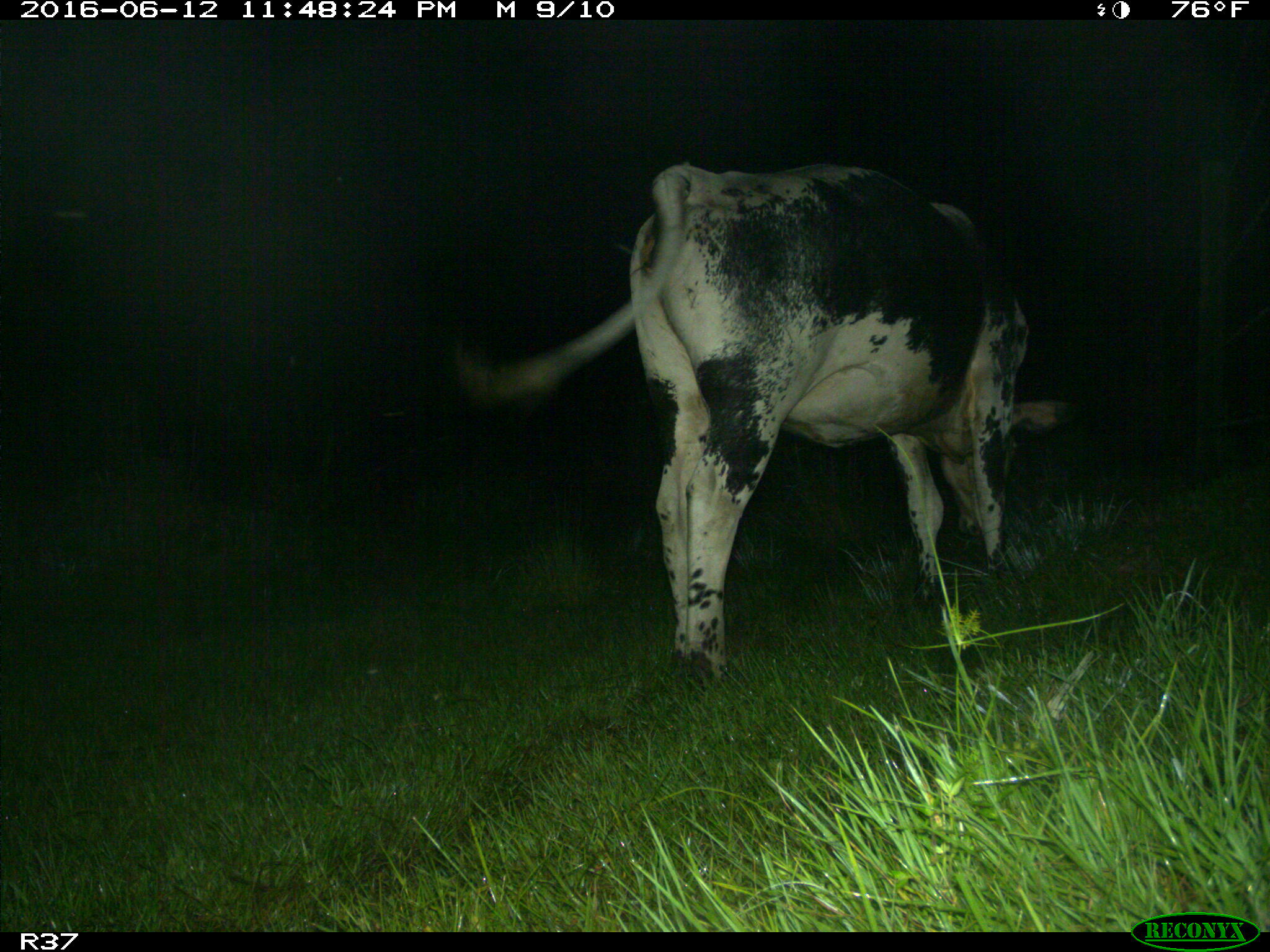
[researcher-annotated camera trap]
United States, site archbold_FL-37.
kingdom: Animalia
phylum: Chordata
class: Mammalia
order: Artiodactyla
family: Bovidae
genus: Bos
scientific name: Bos taurus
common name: domestic cow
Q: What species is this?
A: Bos taurus (domestic cow).